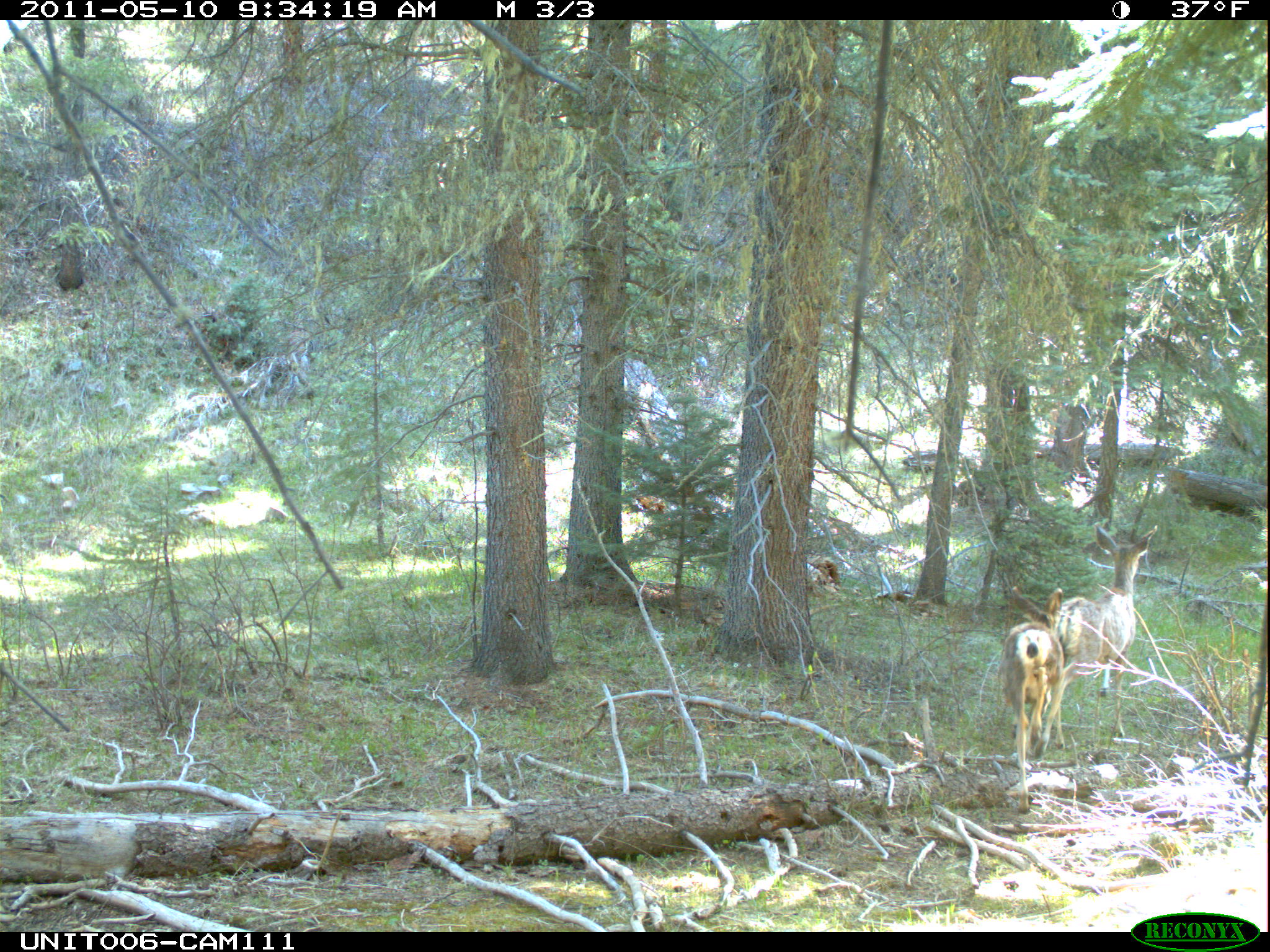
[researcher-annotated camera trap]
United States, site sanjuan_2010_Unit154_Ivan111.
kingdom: Animalia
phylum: Chordata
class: Mammalia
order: Artiodactyla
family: Cervidae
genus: Odocoileus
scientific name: Odocoileus hemionus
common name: mule deer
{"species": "Odocoileus hemionus (mule deer)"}